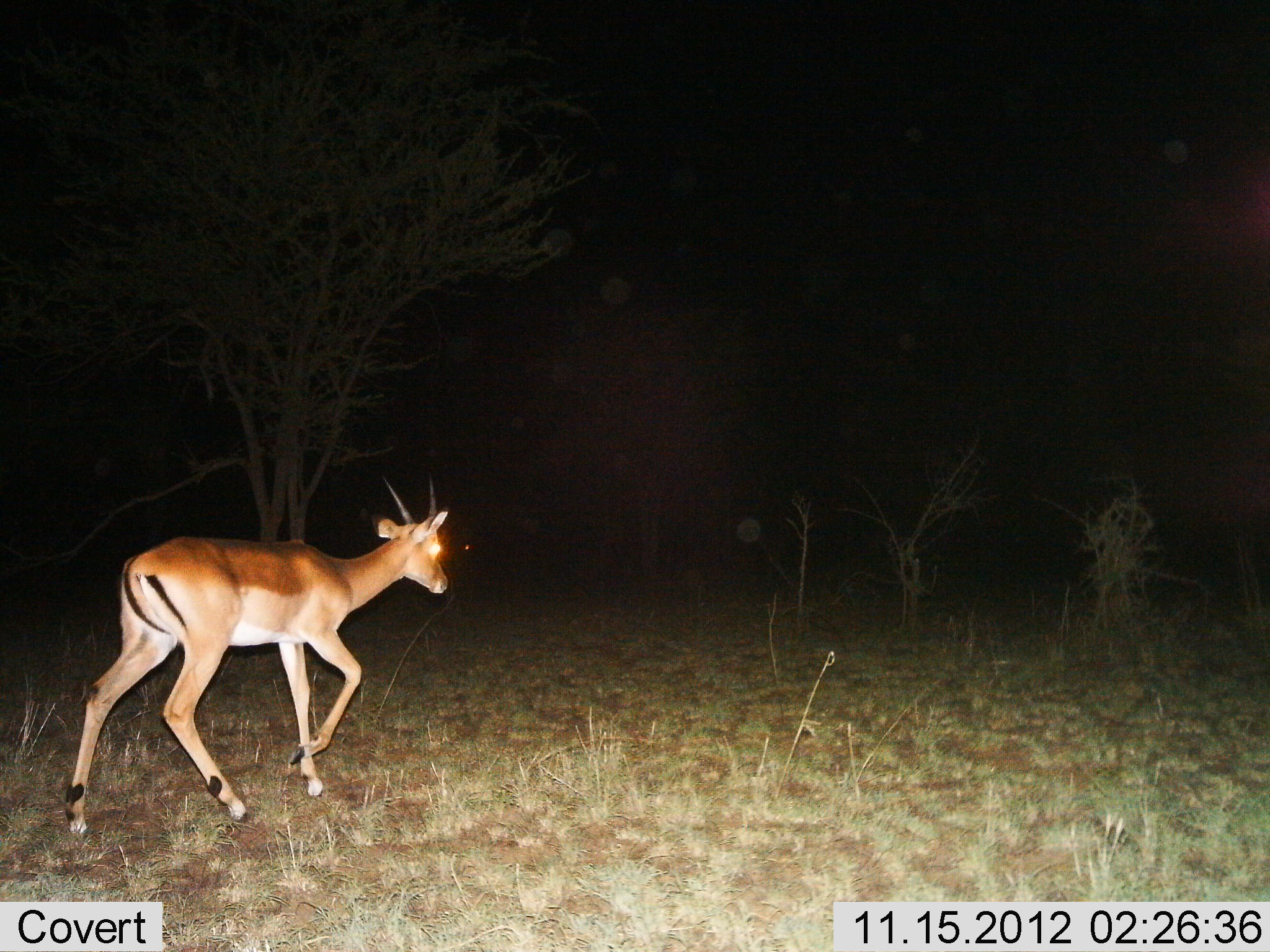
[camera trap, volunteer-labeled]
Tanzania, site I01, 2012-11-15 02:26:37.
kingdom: Animalia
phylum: Chordata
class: Mammalia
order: Artiodactyla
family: Bovidae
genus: Nanger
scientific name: Nanger granti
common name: grant's gazelle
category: gazellegrants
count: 1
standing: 10%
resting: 0%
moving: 90%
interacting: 0%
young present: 0%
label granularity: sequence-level